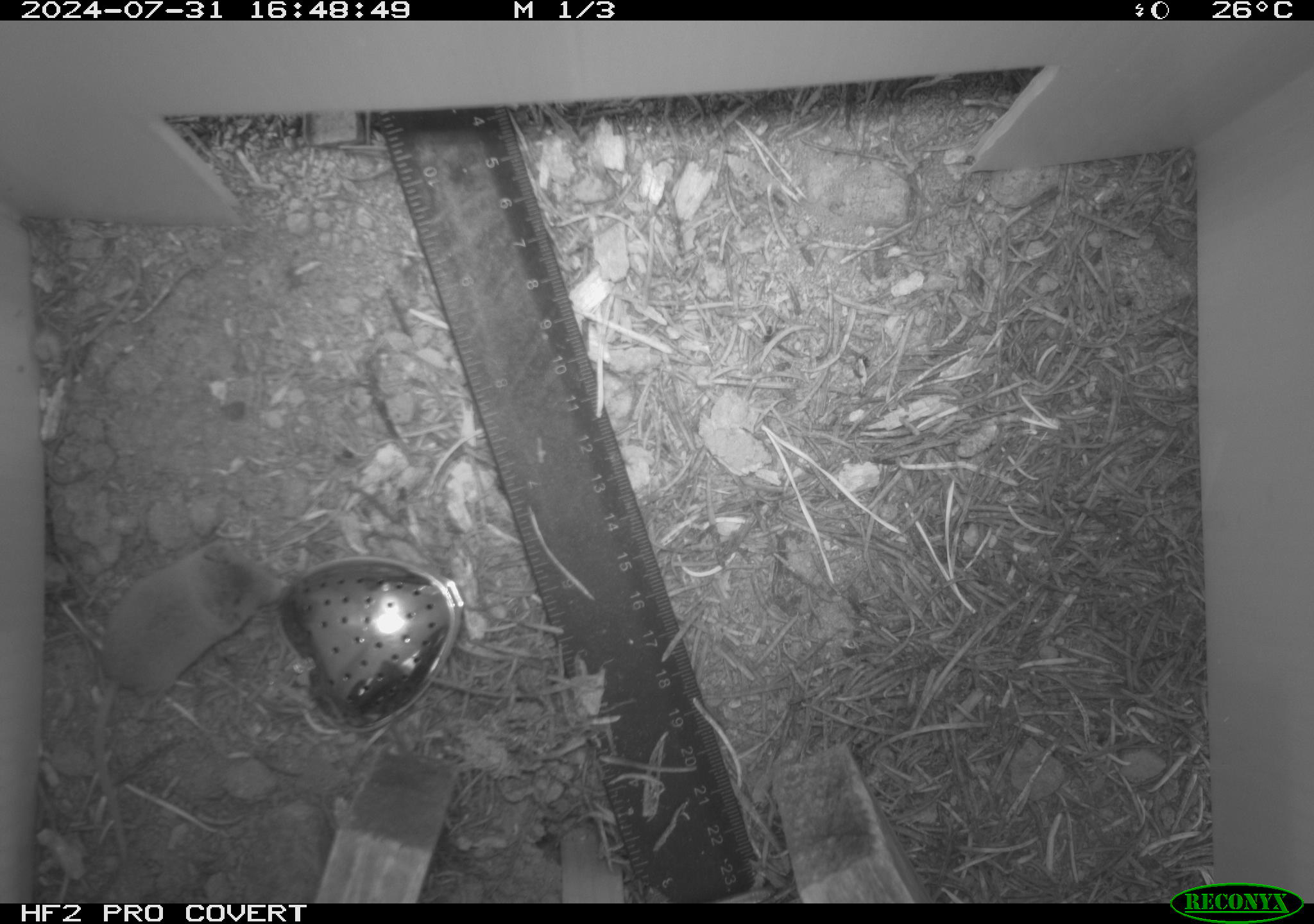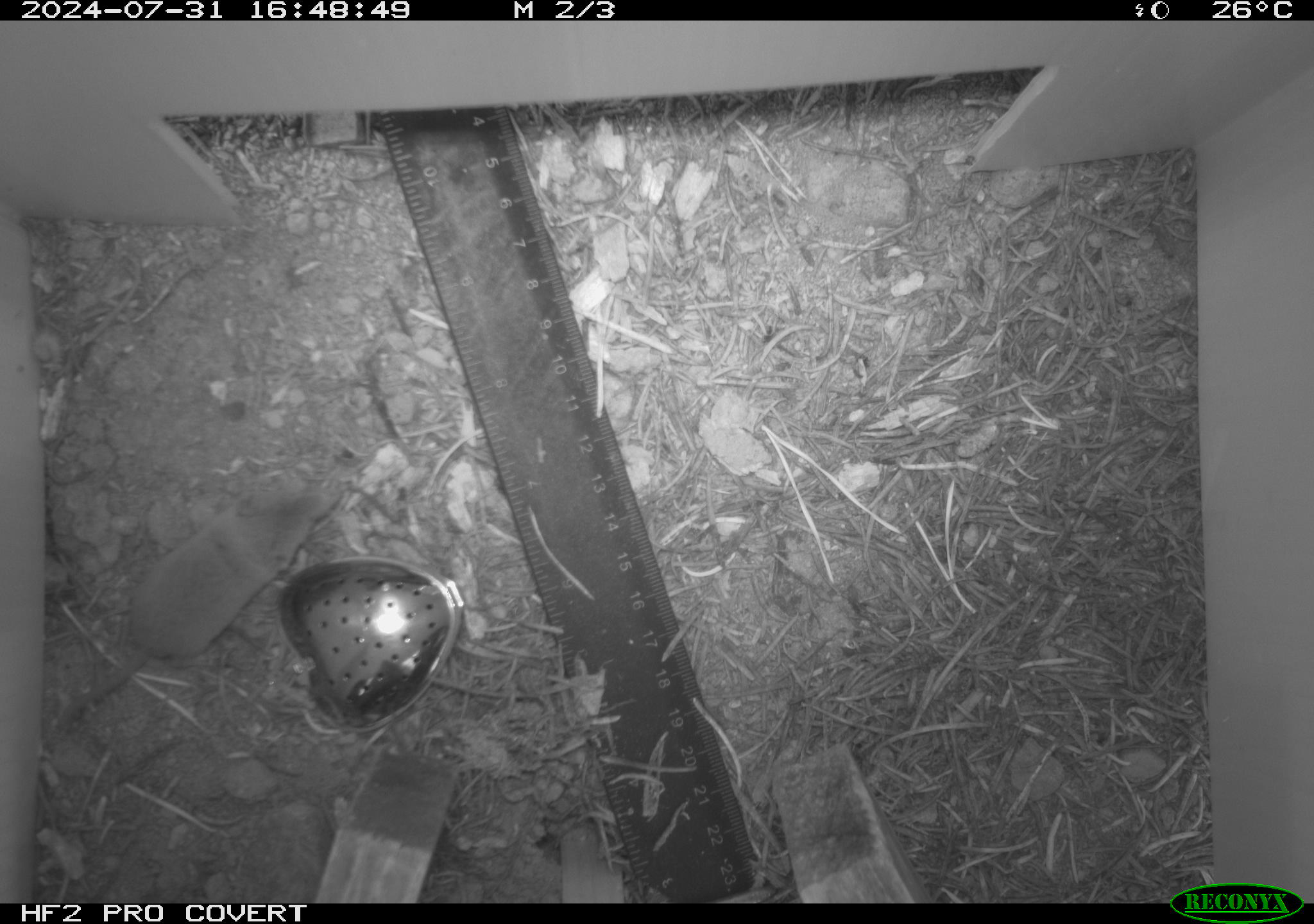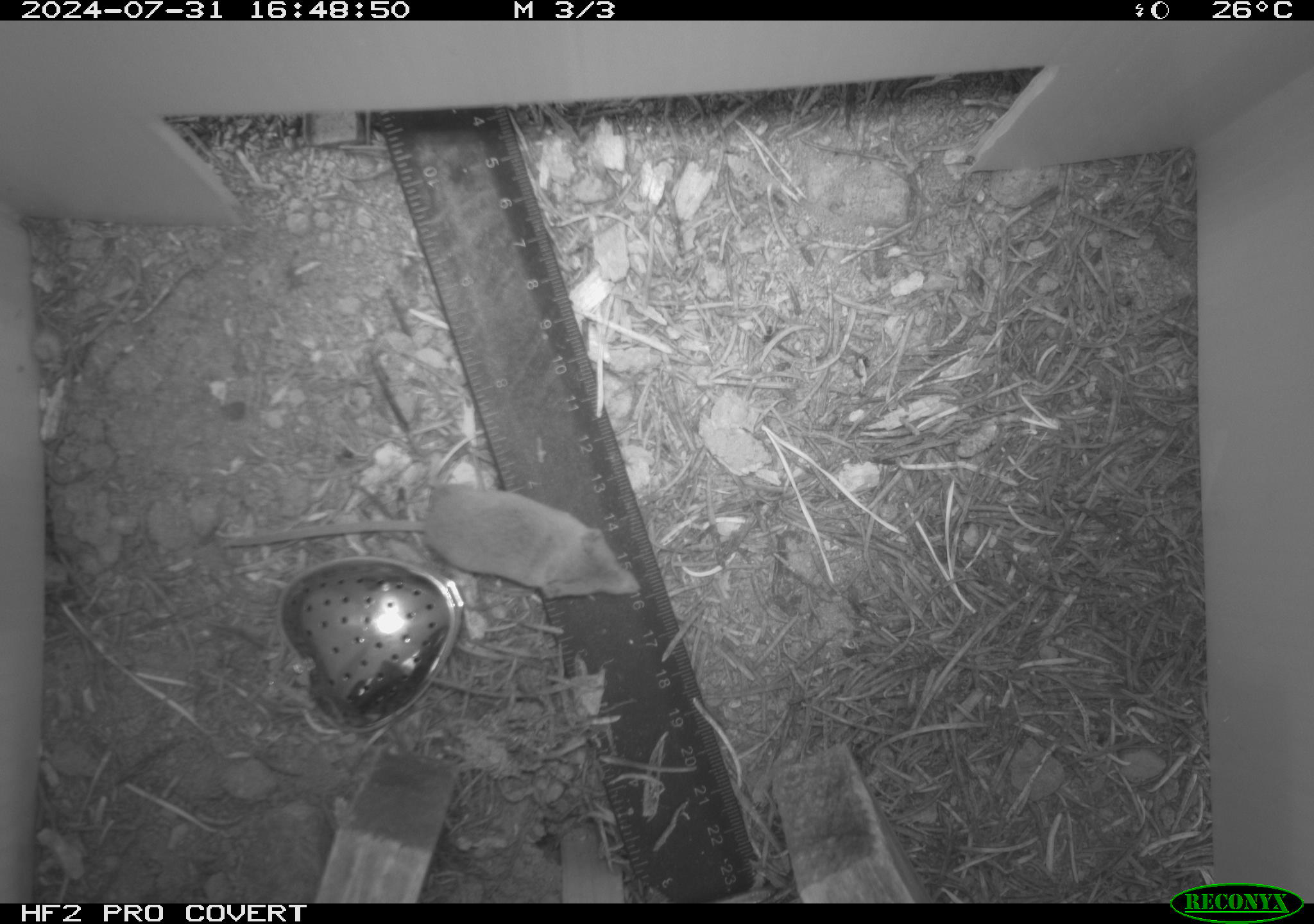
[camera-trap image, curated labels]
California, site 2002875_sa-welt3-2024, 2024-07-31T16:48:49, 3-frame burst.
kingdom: Animalia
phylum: Chordata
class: Mammalia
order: Eulipotyphla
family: Soricidae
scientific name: Soricidae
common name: shrews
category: soricidae family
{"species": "soricidae family (shrews) (Soricidae)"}